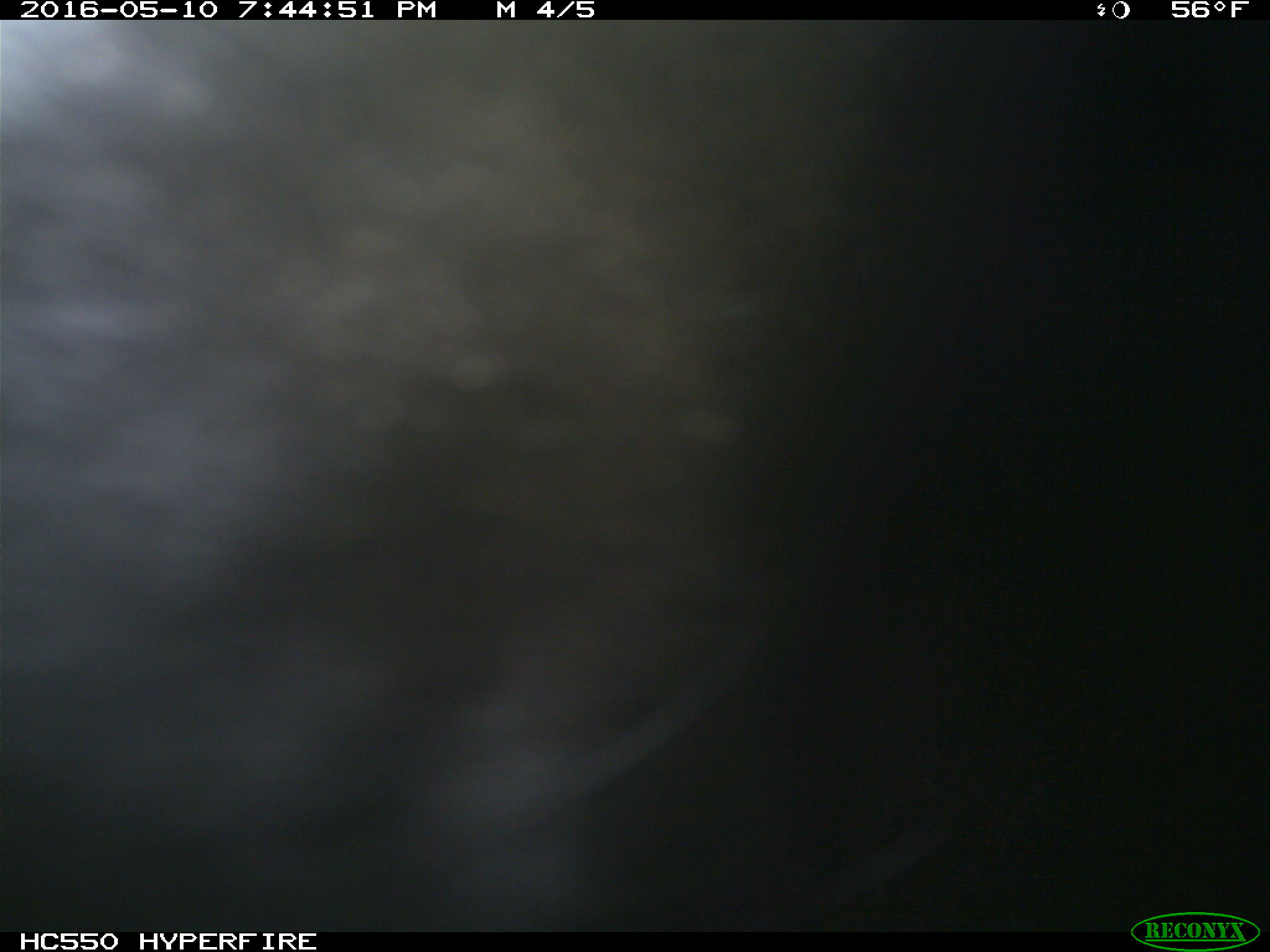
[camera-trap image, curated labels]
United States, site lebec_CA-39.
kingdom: Animalia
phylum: Chordata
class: Mammalia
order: Artiodactyla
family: Bovidae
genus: Bos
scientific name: Bos taurus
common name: domestic cow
Bos taurus (domestic cow).